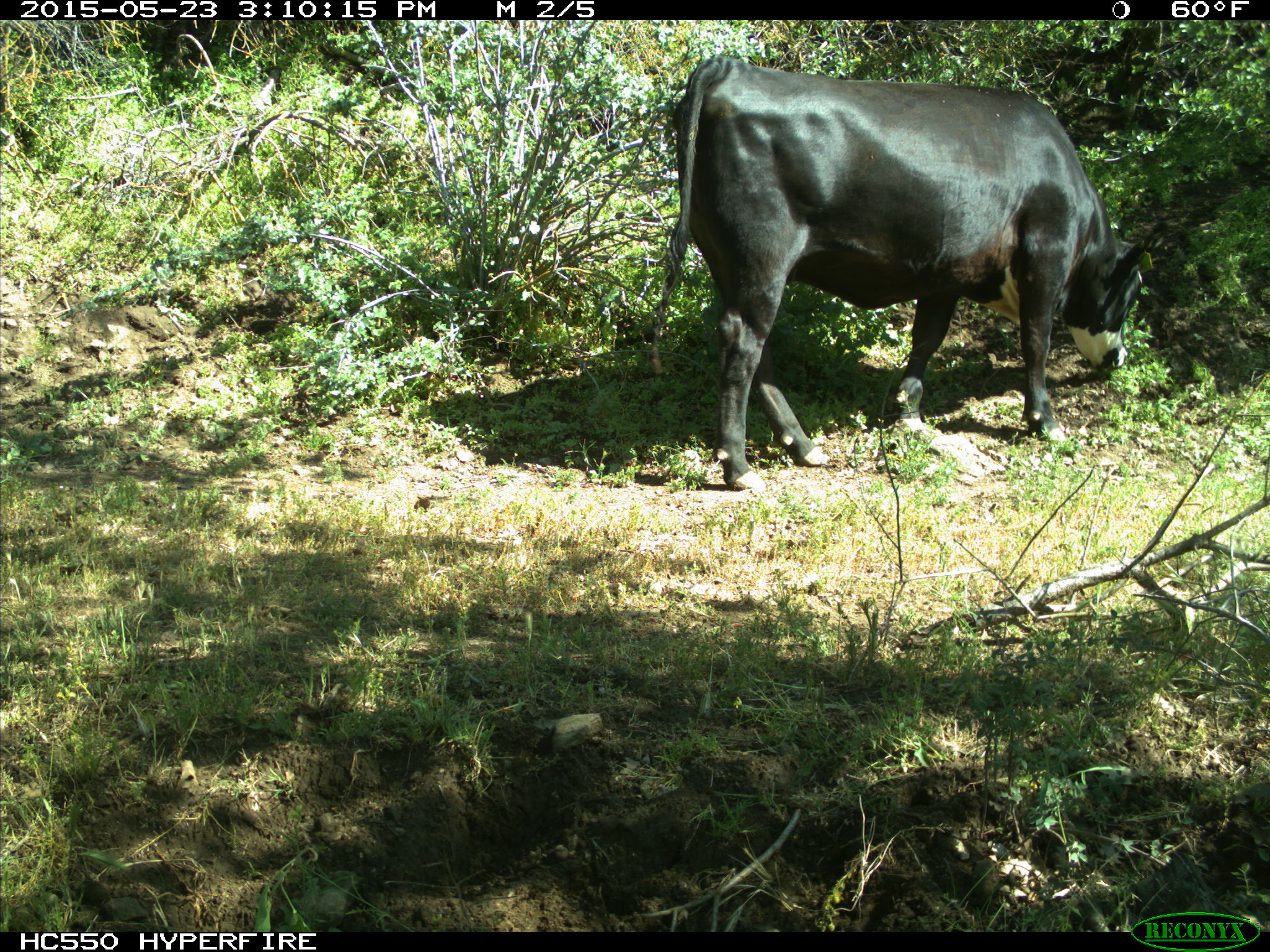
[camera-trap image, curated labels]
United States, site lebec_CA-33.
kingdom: Animalia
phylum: Chordata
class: Mammalia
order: Artiodactyla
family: Bovidae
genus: Bos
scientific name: Bos taurus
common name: domestic cow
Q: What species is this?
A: Bos taurus (domestic cow).